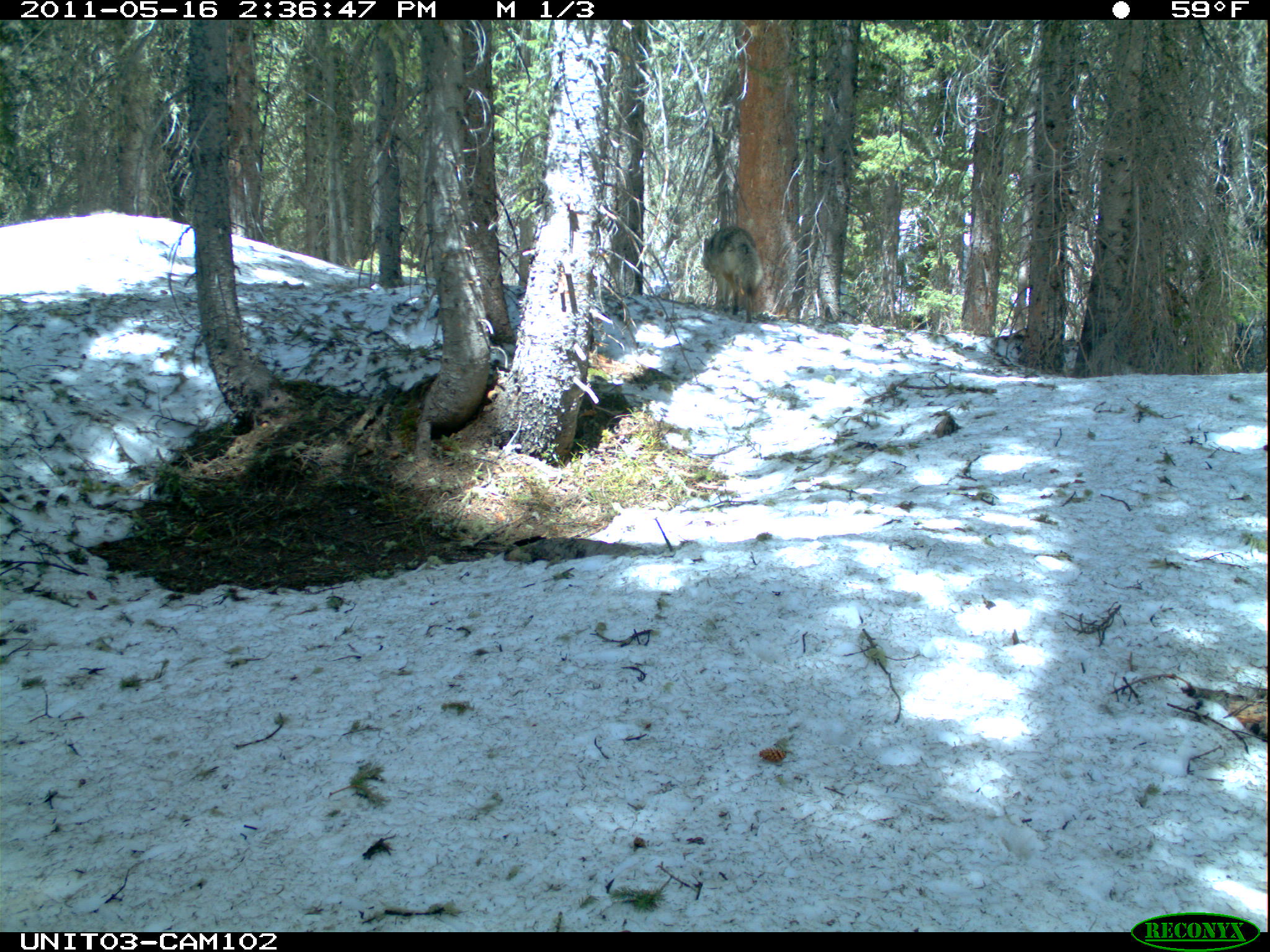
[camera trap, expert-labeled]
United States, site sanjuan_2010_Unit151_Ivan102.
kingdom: Animalia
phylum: Chordata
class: Mammalia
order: Carnivora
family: Canidae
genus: Canis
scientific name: Canis latrans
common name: coyote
Canis latrans (coyote).